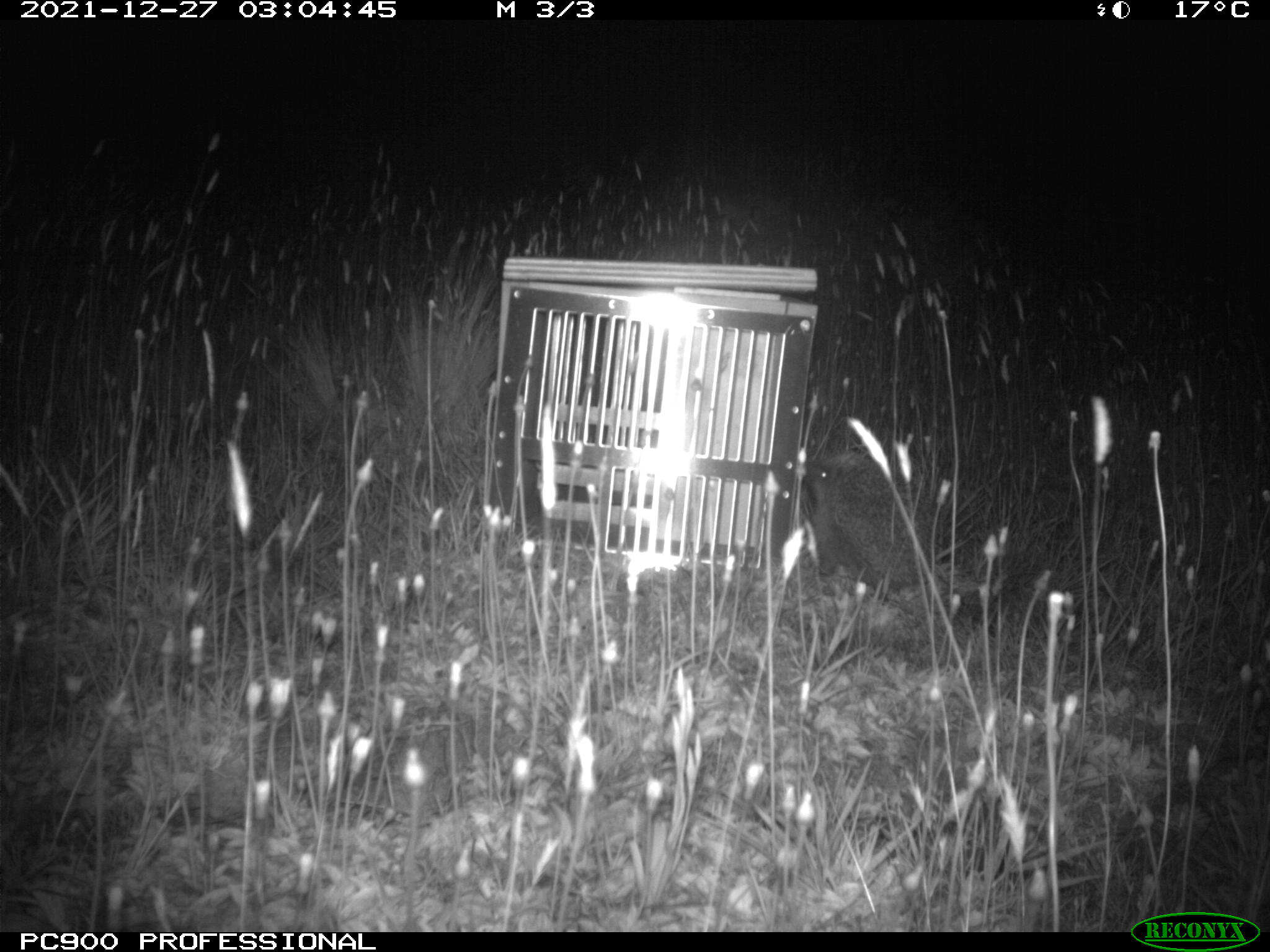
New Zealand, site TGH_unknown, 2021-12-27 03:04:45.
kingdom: Animalia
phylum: Chordata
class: Mammalia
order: Eulipotyphla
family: Erinaceidae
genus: Erinaceus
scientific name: Erinaceus europaeus europaeus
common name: european hedgehog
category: hedgehog